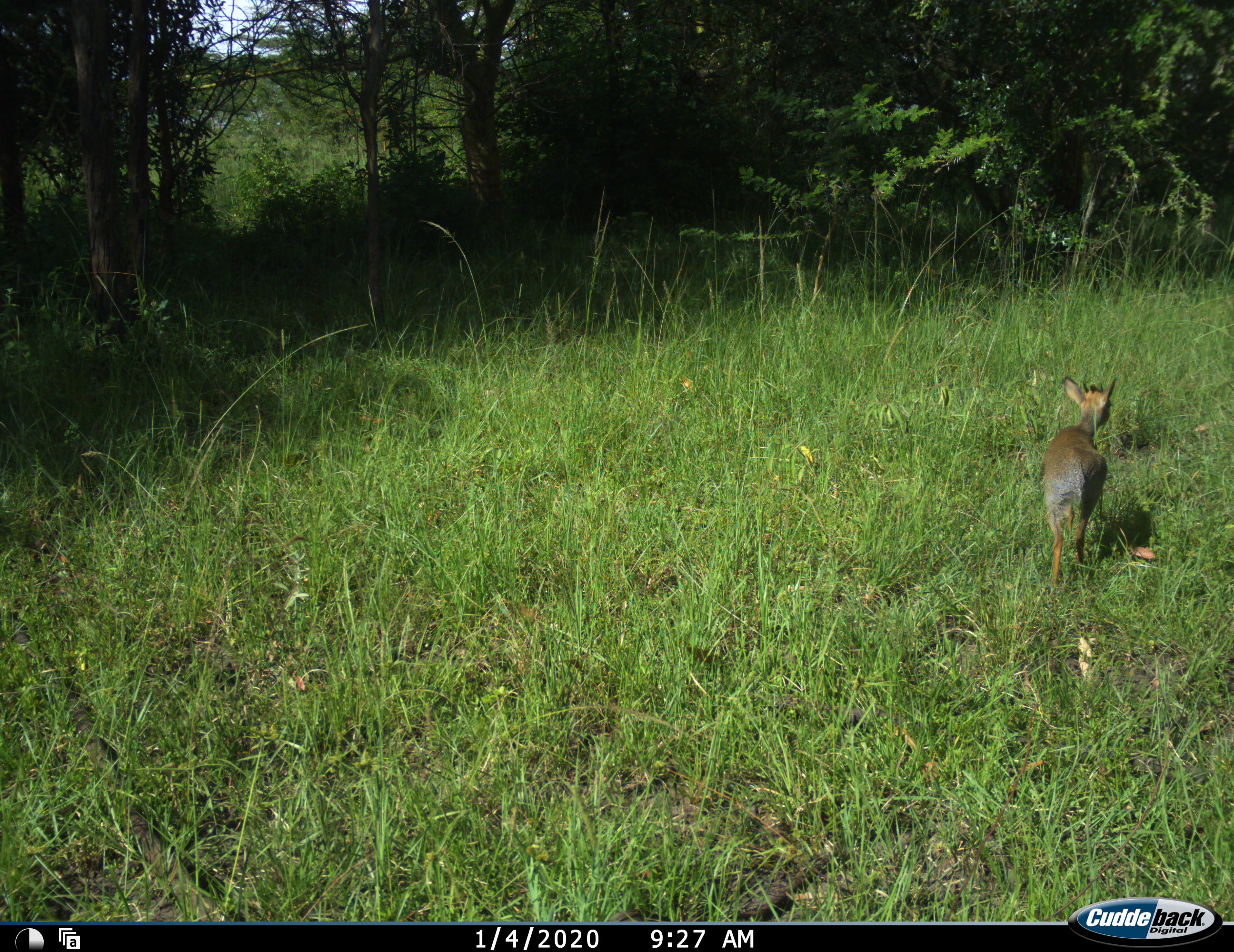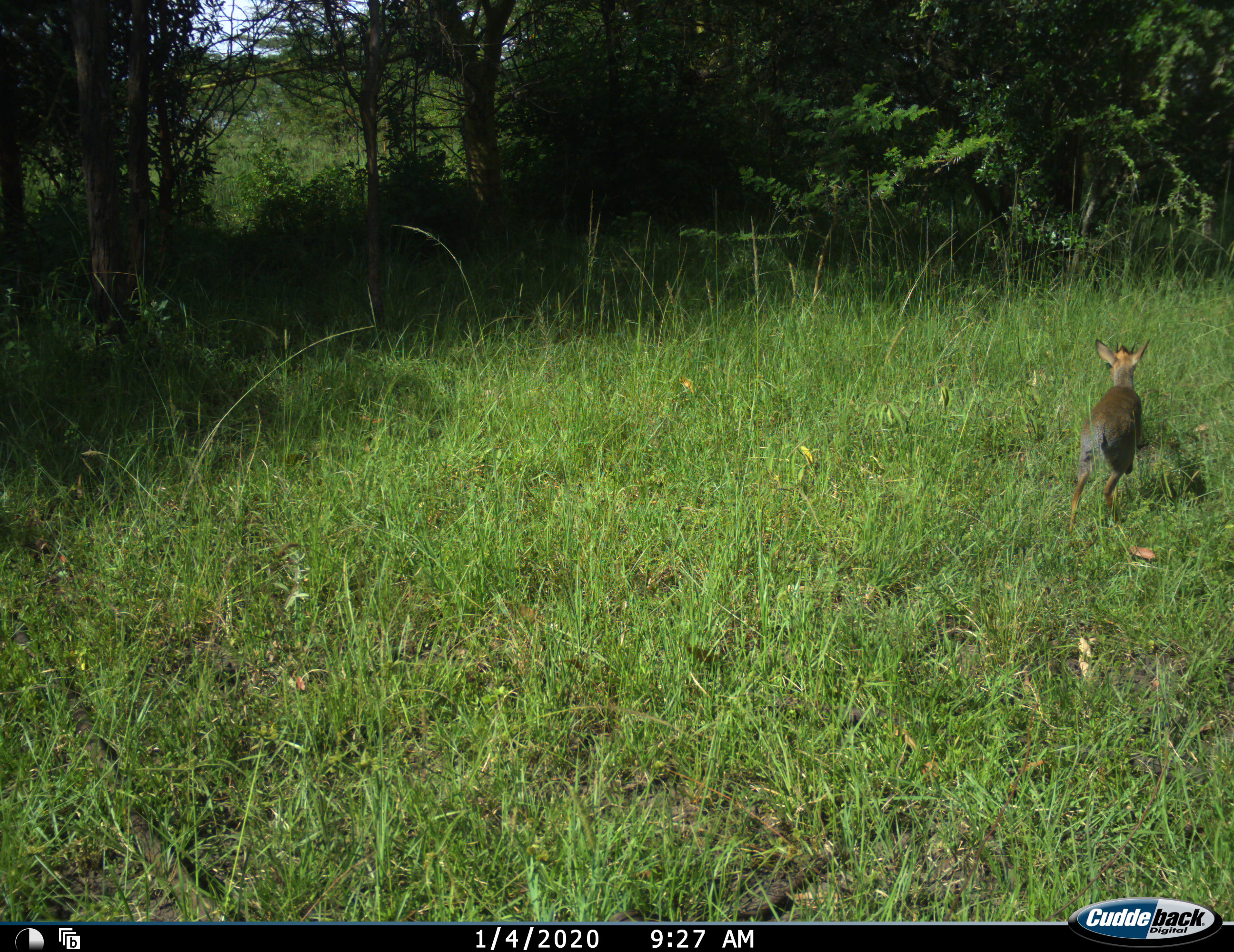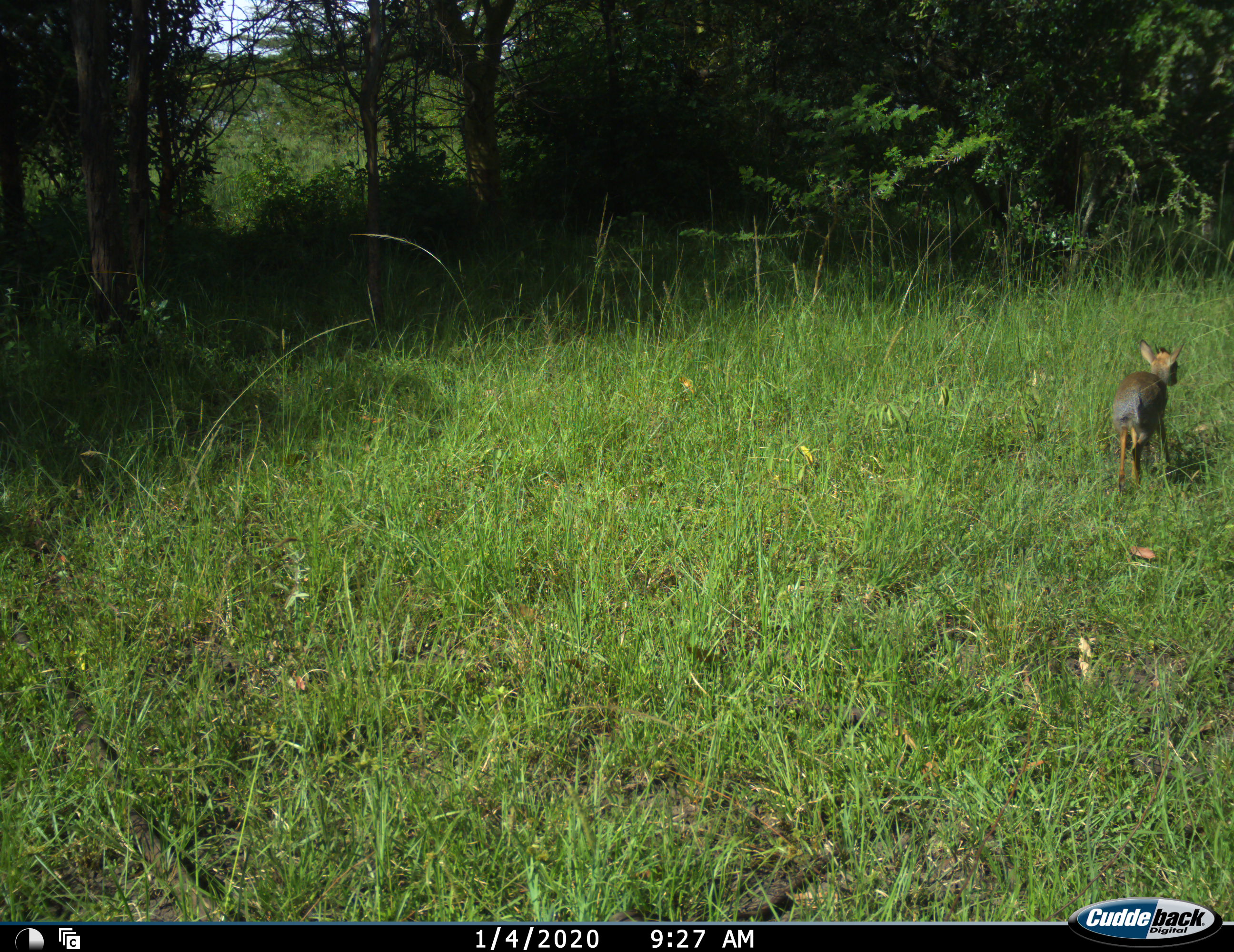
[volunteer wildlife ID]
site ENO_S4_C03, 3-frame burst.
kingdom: Animalia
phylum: Chordata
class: Mammalia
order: Artiodactyla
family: Bovidae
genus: Madoqua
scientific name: Madoqua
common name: dik-dik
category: dikdik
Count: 1.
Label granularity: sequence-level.